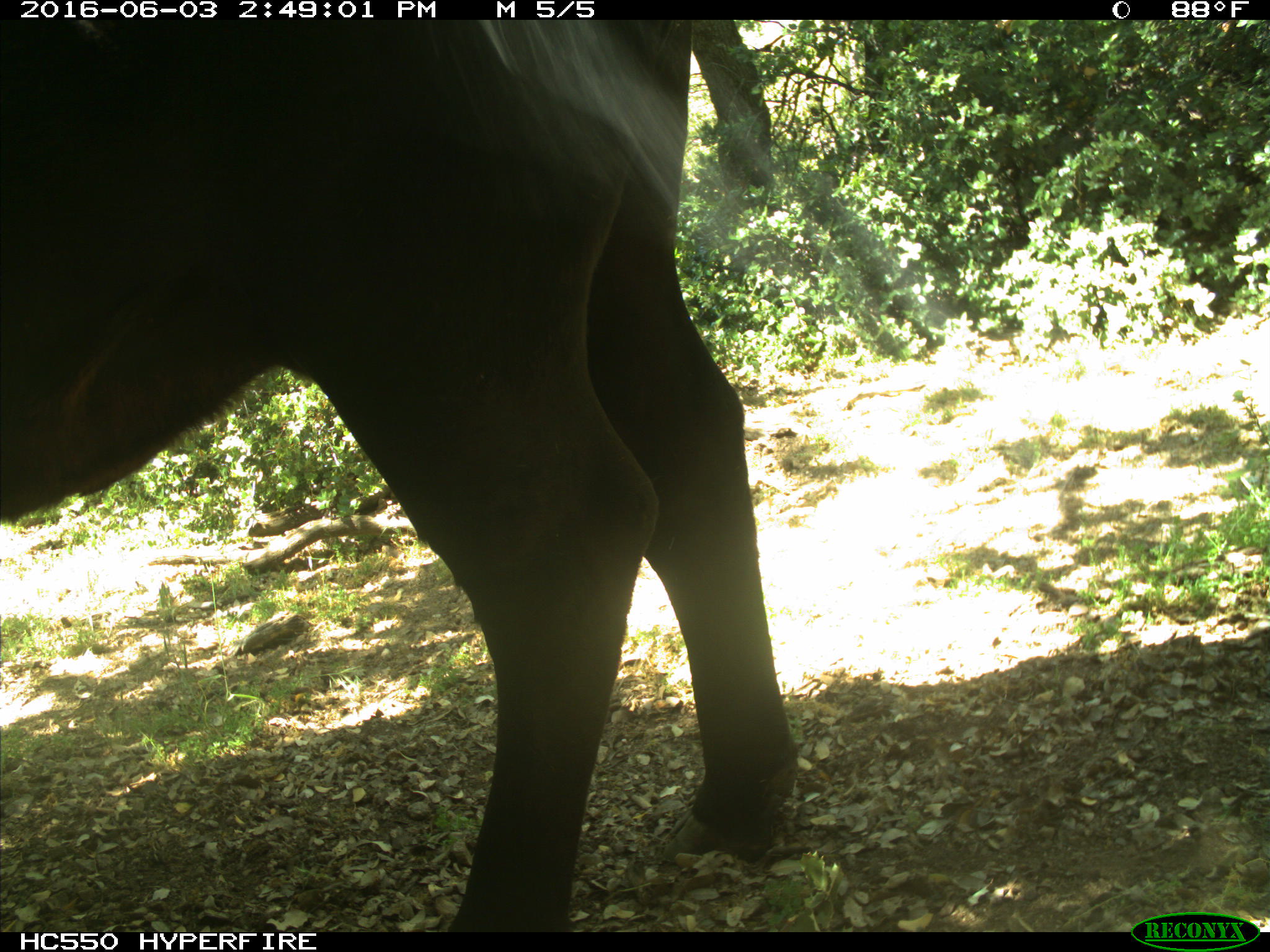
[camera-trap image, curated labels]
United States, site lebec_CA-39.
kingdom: Animalia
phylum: Chordata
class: Mammalia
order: Artiodactyla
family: Bovidae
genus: Bos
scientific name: Bos taurus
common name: domestic cow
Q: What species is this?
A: Bos taurus (domestic cow).